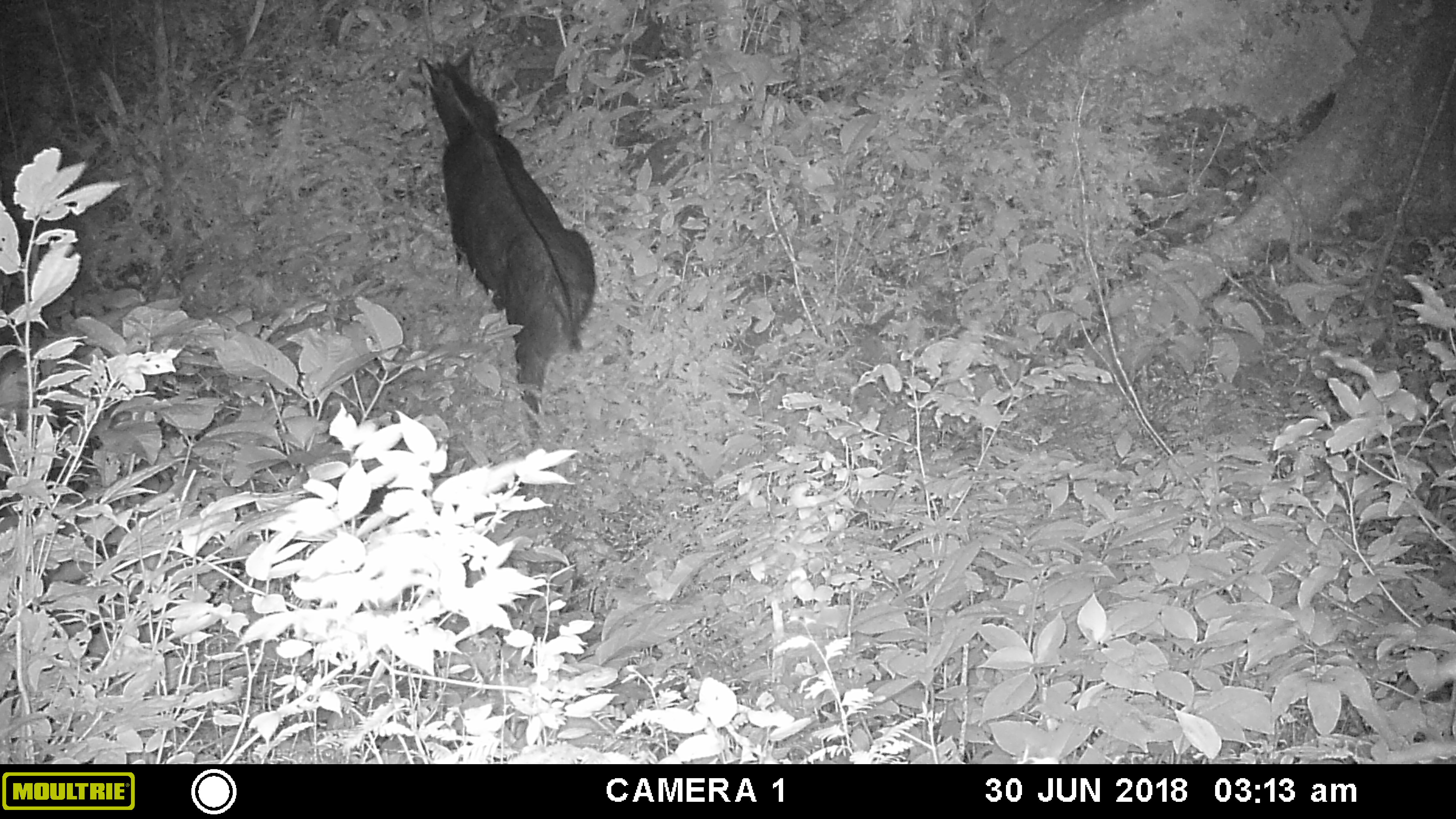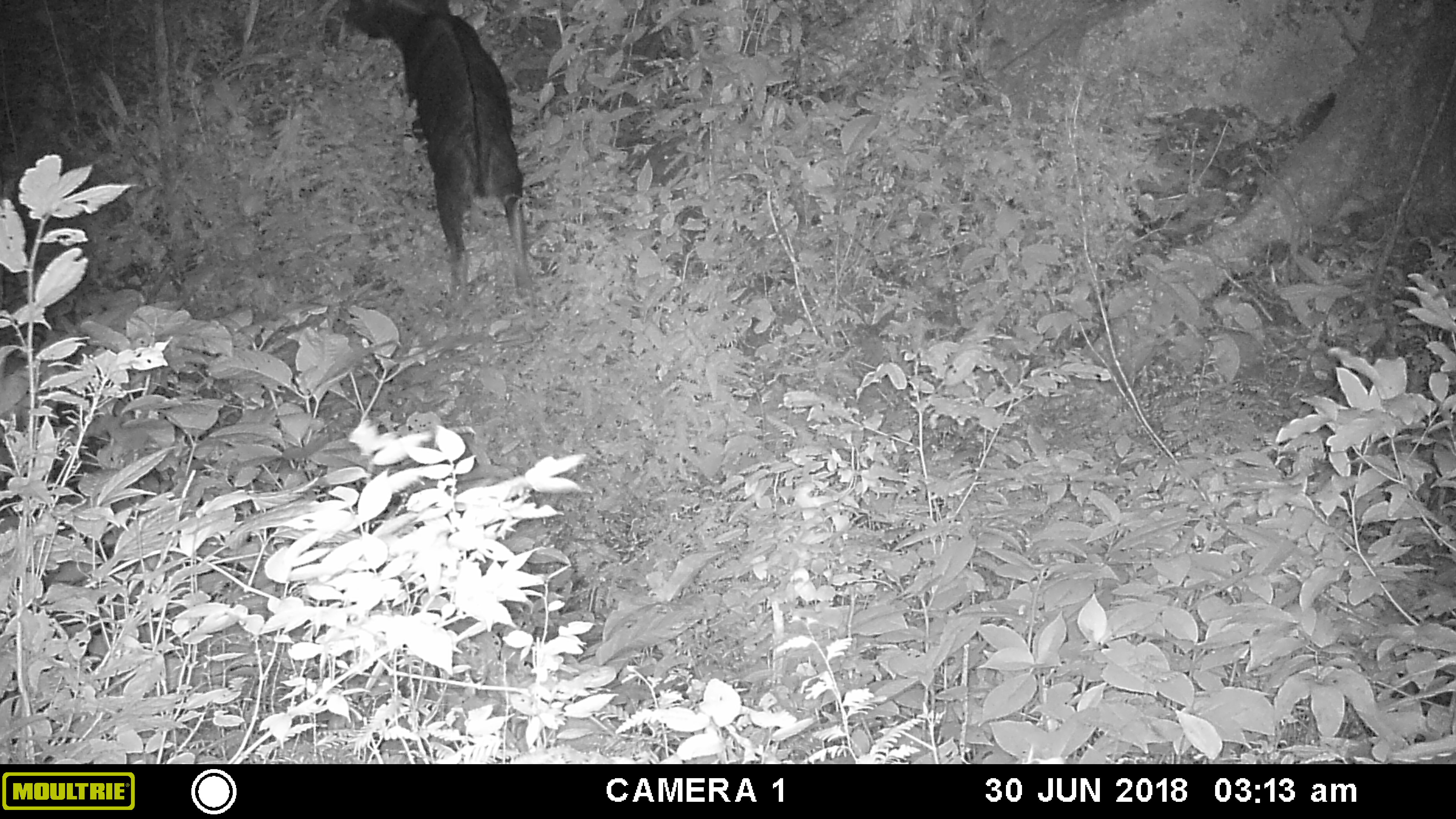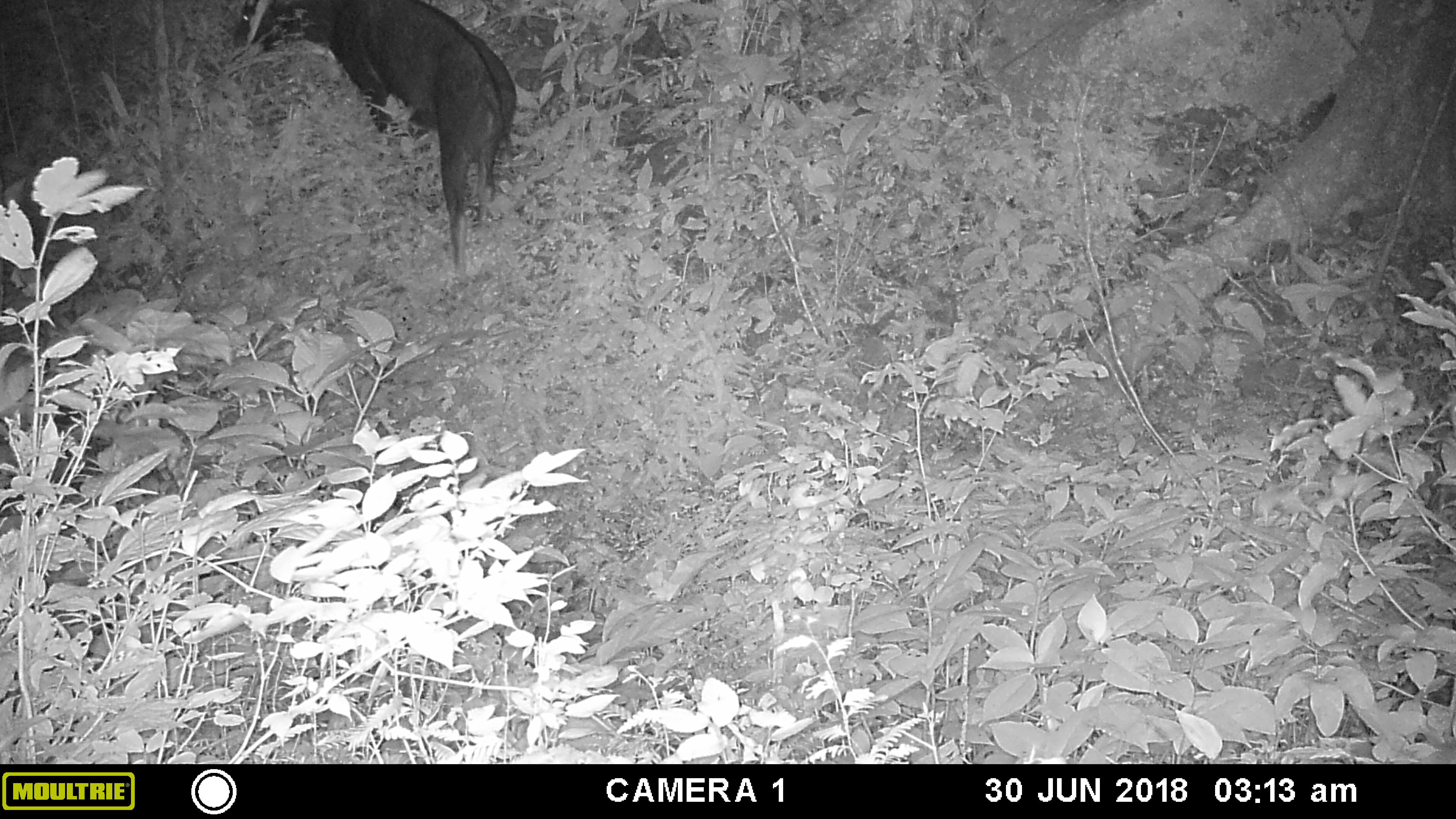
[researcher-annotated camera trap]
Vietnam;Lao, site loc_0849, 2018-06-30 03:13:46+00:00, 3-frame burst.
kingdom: Animalia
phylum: Chordata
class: Mammalia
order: Artiodactyla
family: Bovidae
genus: Capricornis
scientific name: Capricornis sumatraensis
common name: chinese serow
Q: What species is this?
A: Chinese serow (Capricornis sumatraensis).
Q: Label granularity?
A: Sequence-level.